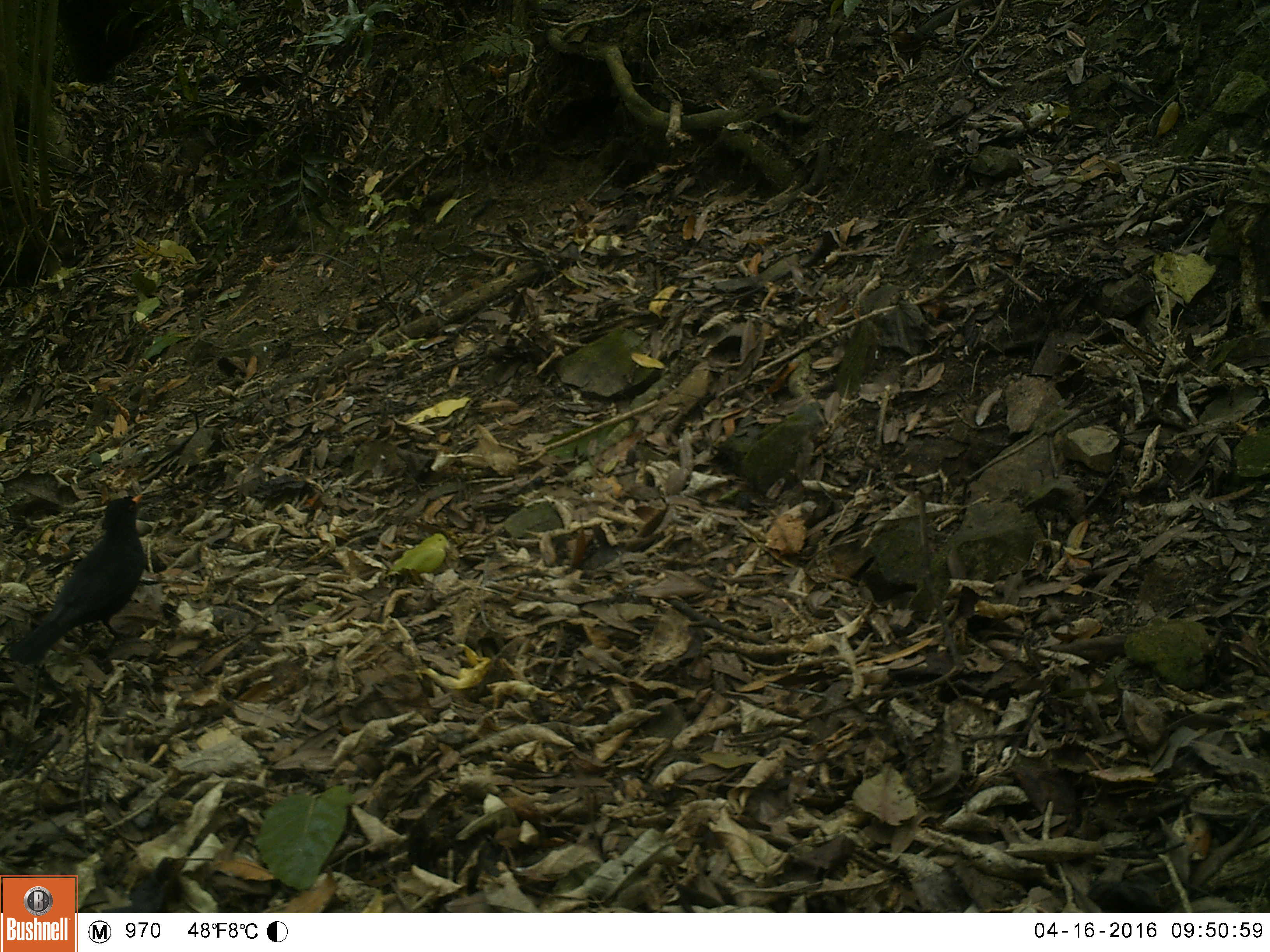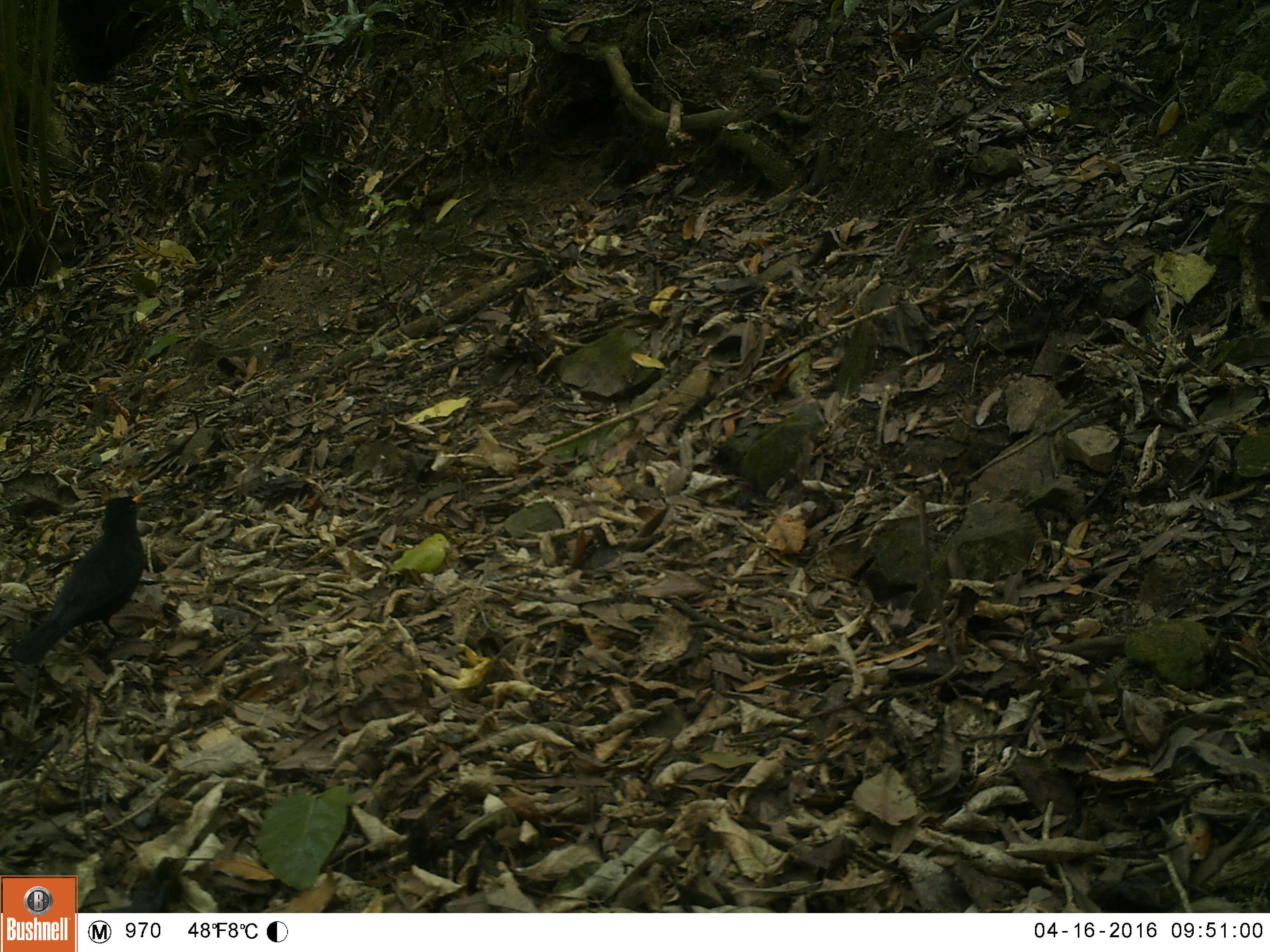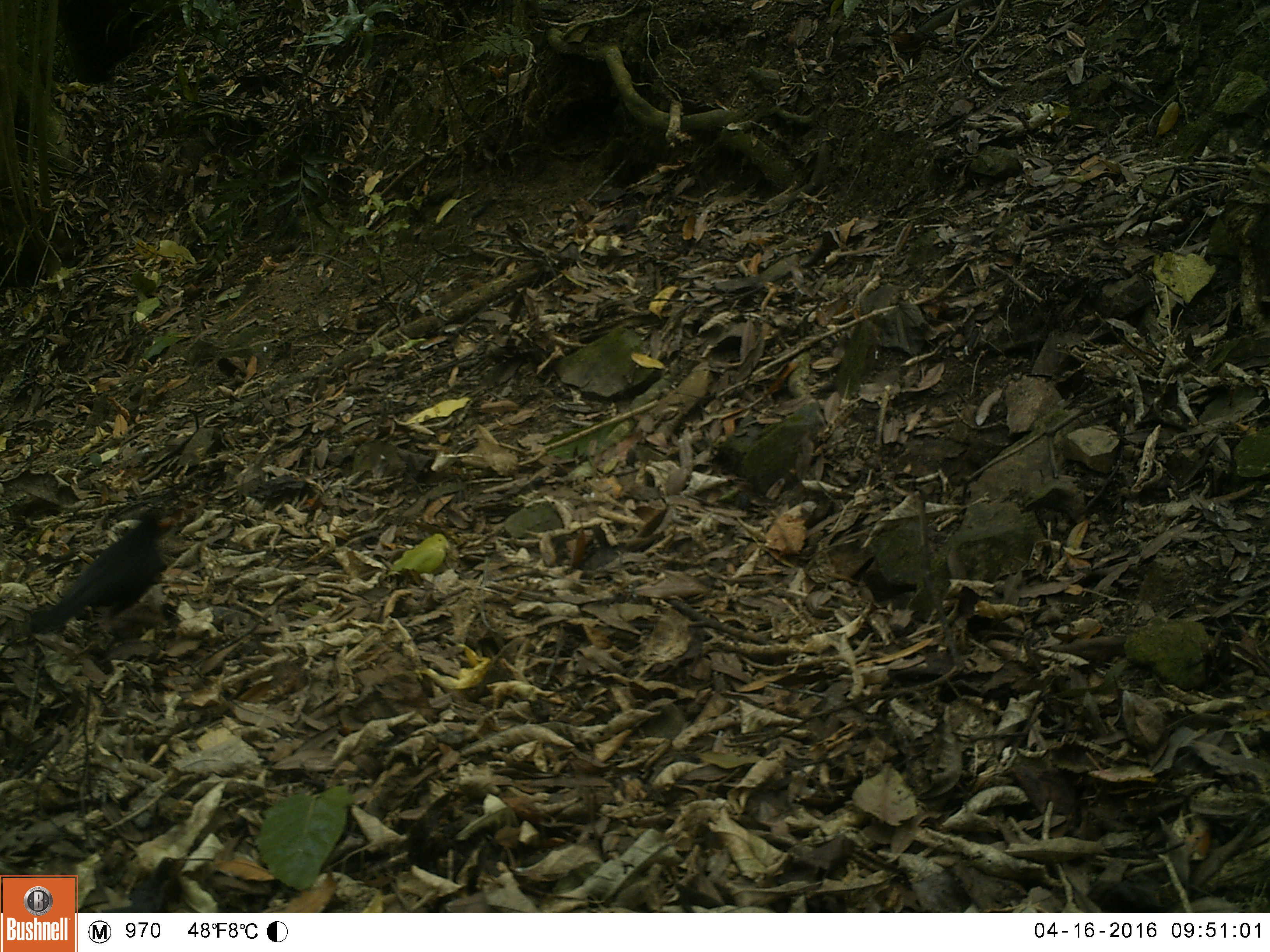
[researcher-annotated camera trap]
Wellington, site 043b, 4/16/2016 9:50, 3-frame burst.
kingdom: Animalia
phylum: Chordata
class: Aves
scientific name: Aves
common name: bird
Bird (Aves).